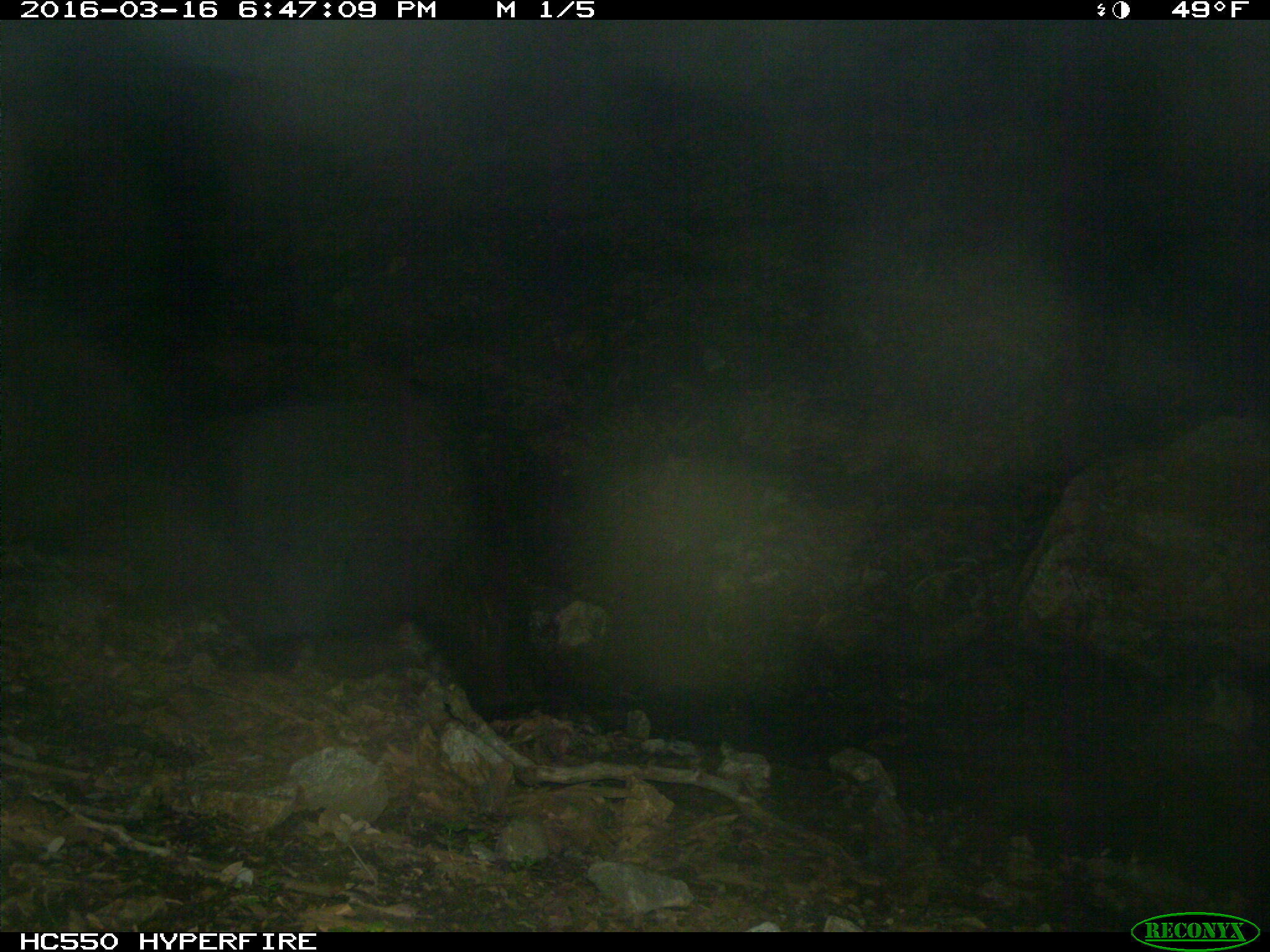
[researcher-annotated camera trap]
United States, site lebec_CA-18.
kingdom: Animalia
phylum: Chordata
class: Mammalia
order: Carnivora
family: Ursidae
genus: Ursus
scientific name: Ursus americanus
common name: american black bear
Ursus americanus (american black bear).